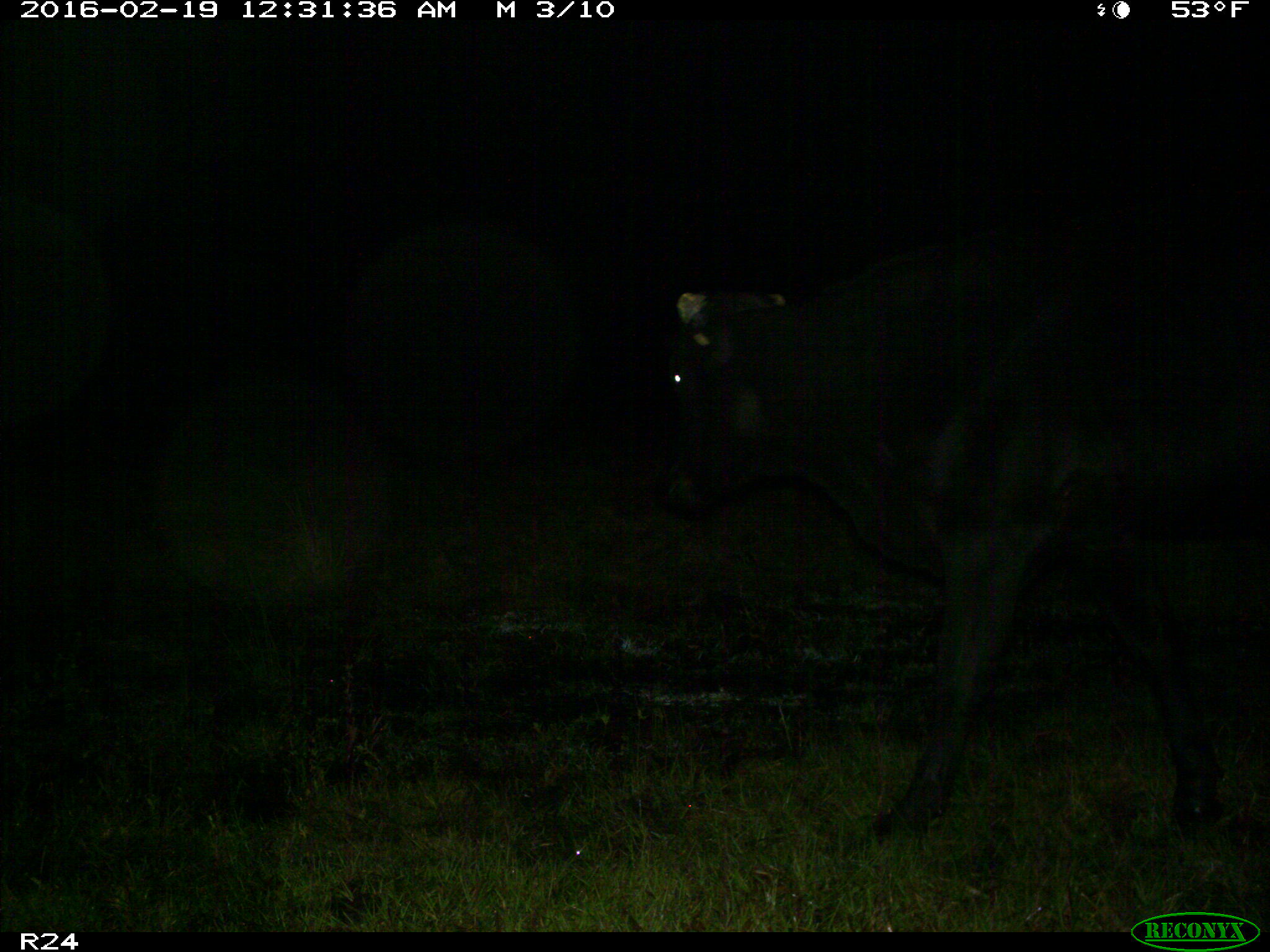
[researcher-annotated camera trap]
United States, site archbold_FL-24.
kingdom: Animalia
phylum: Chordata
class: Mammalia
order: Artiodactyla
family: Bovidae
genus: Bos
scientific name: Bos taurus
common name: domestic cow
Bos taurus (domestic cow).